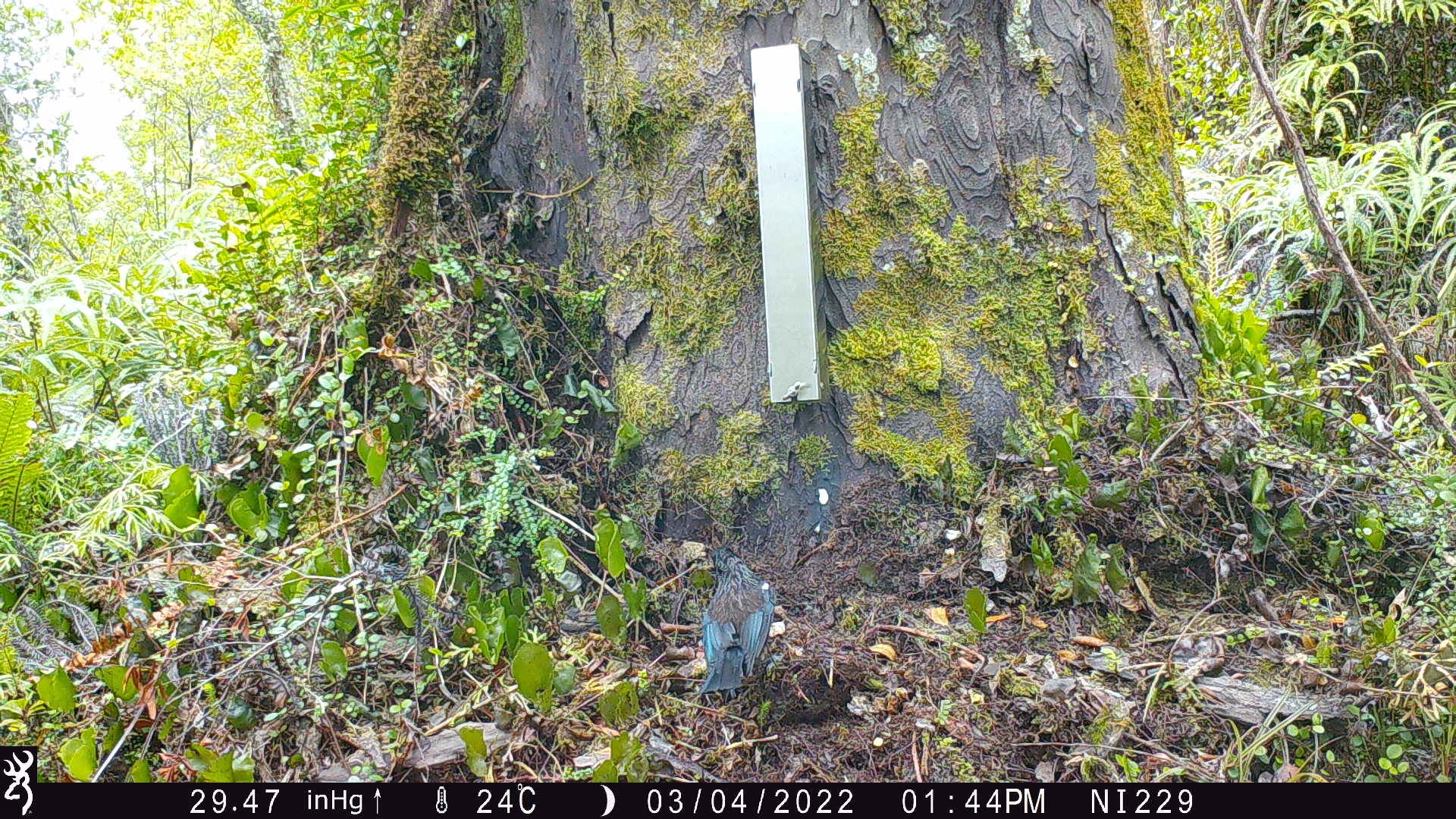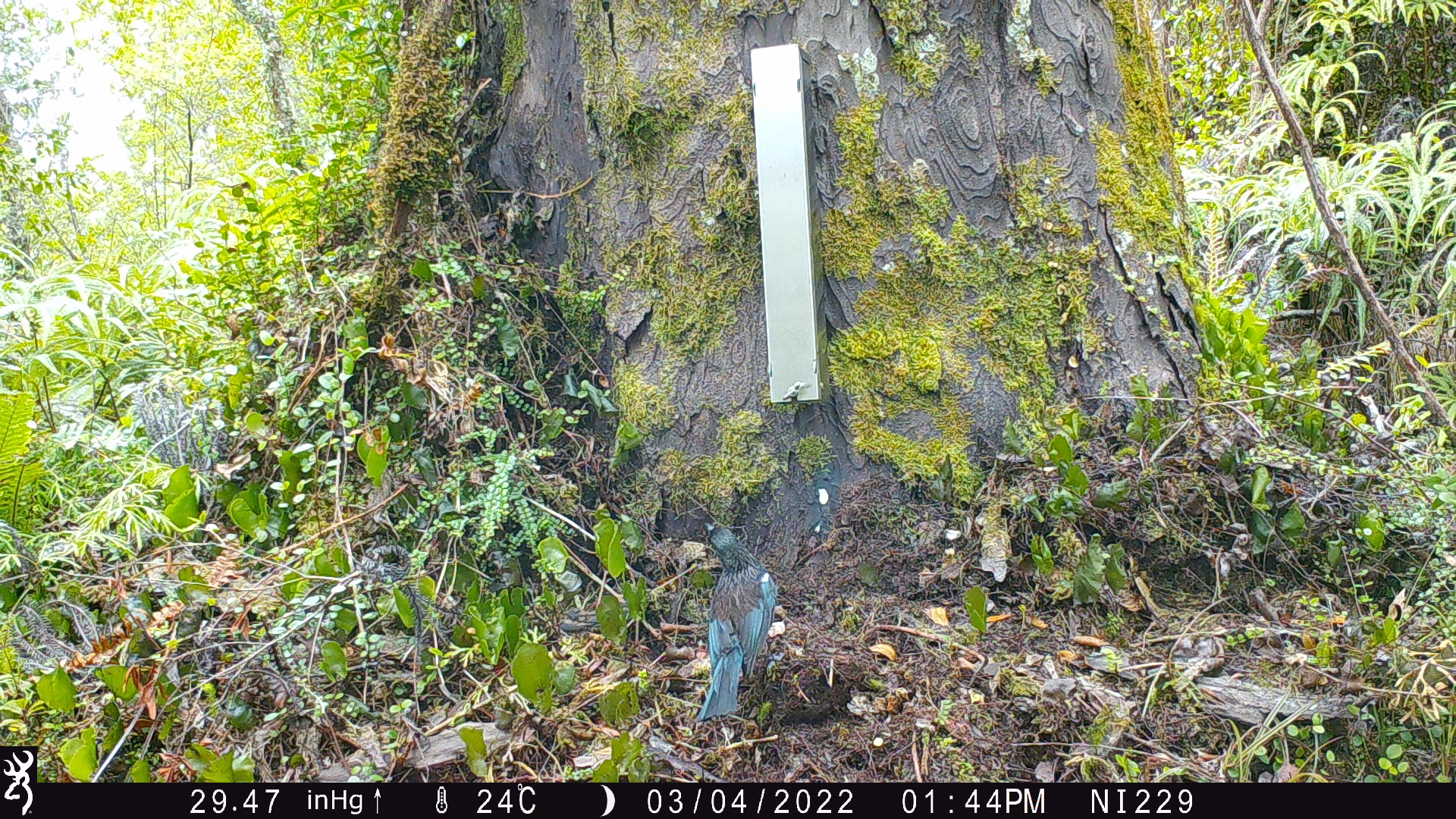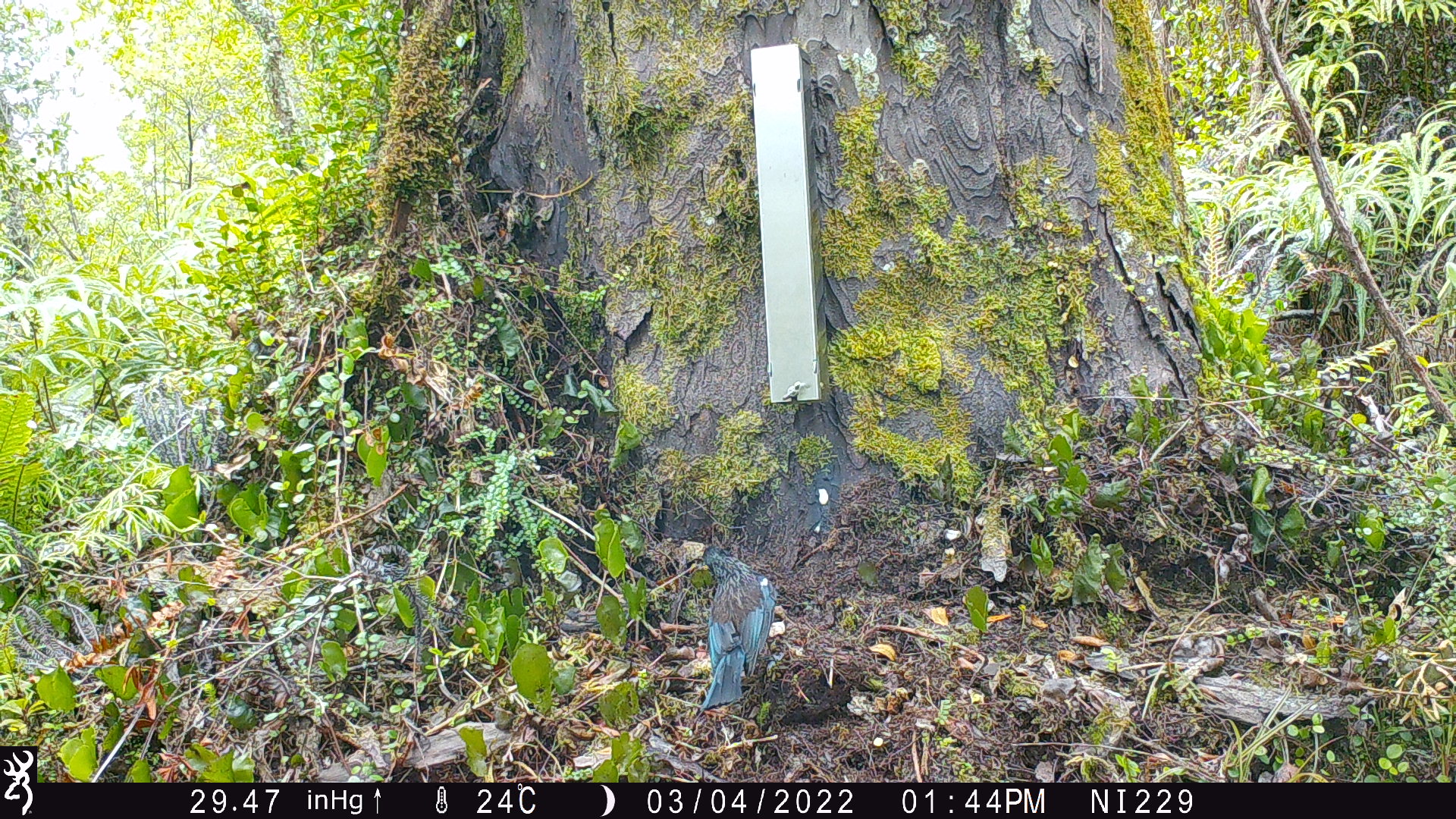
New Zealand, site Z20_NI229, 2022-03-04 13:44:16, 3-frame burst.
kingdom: Animalia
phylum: Chordata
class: Aves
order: Passeriformes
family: Meliphagidae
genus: Prosthemadera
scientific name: Prosthemadera novaeseelandiae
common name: tui